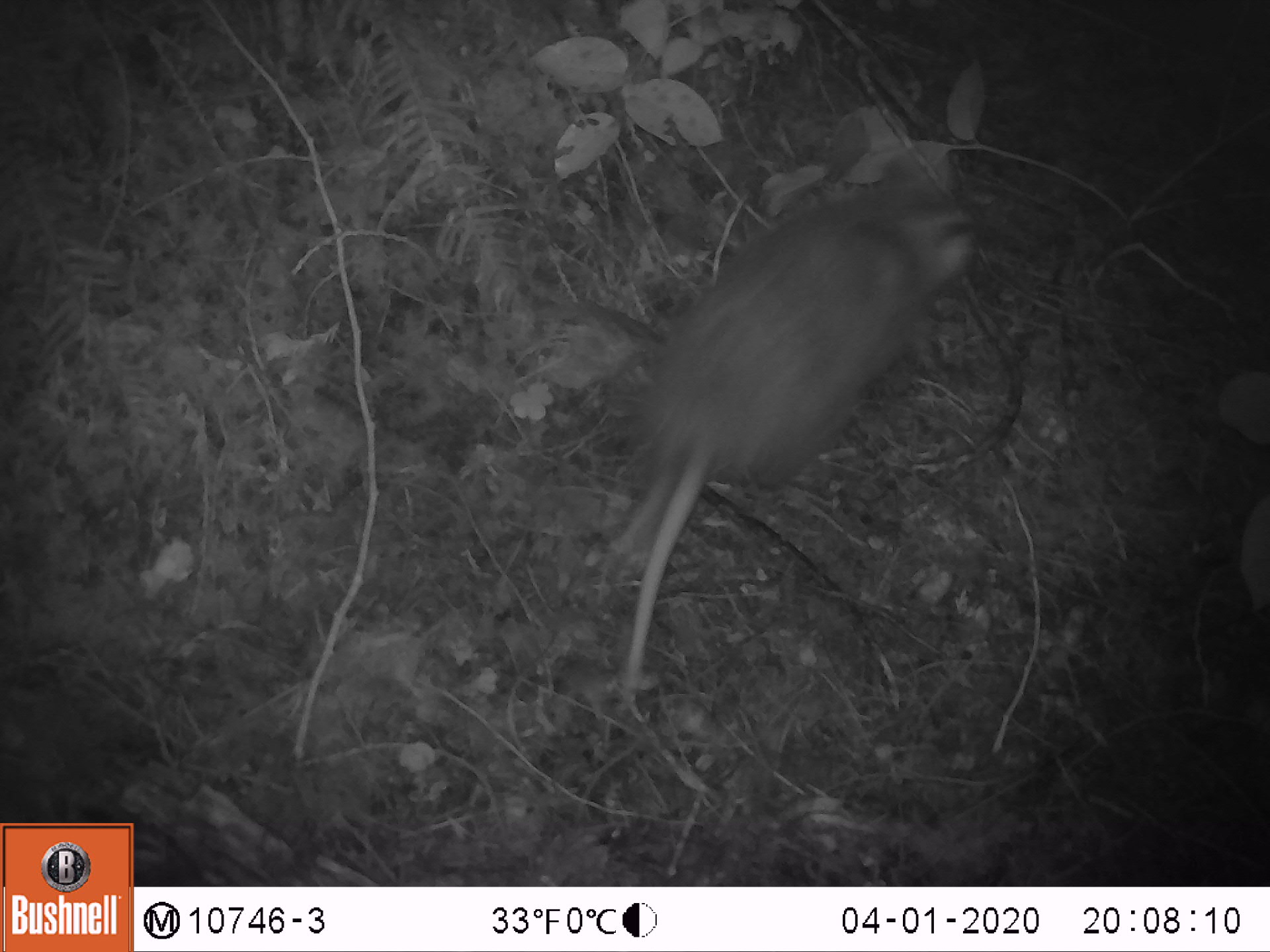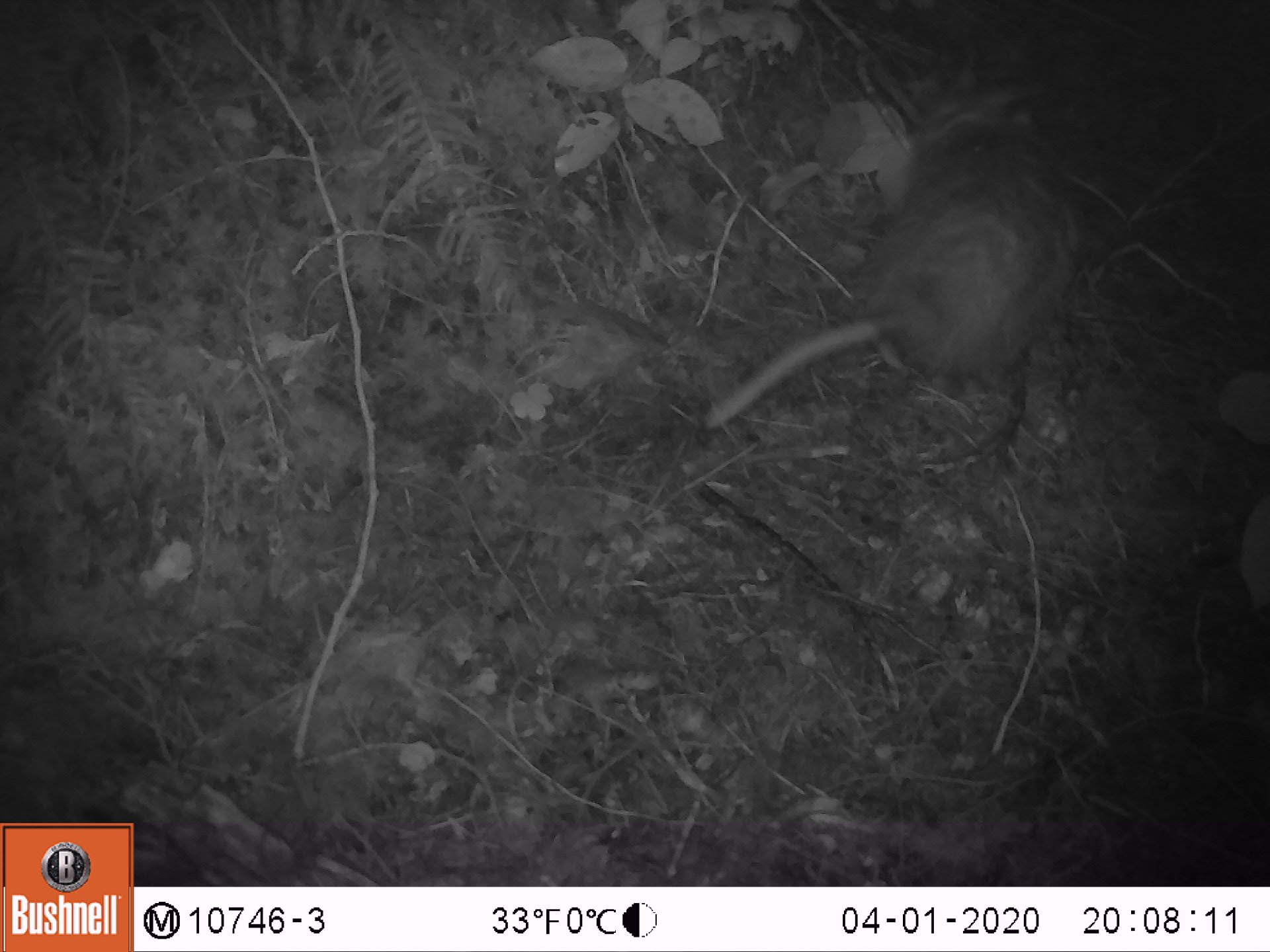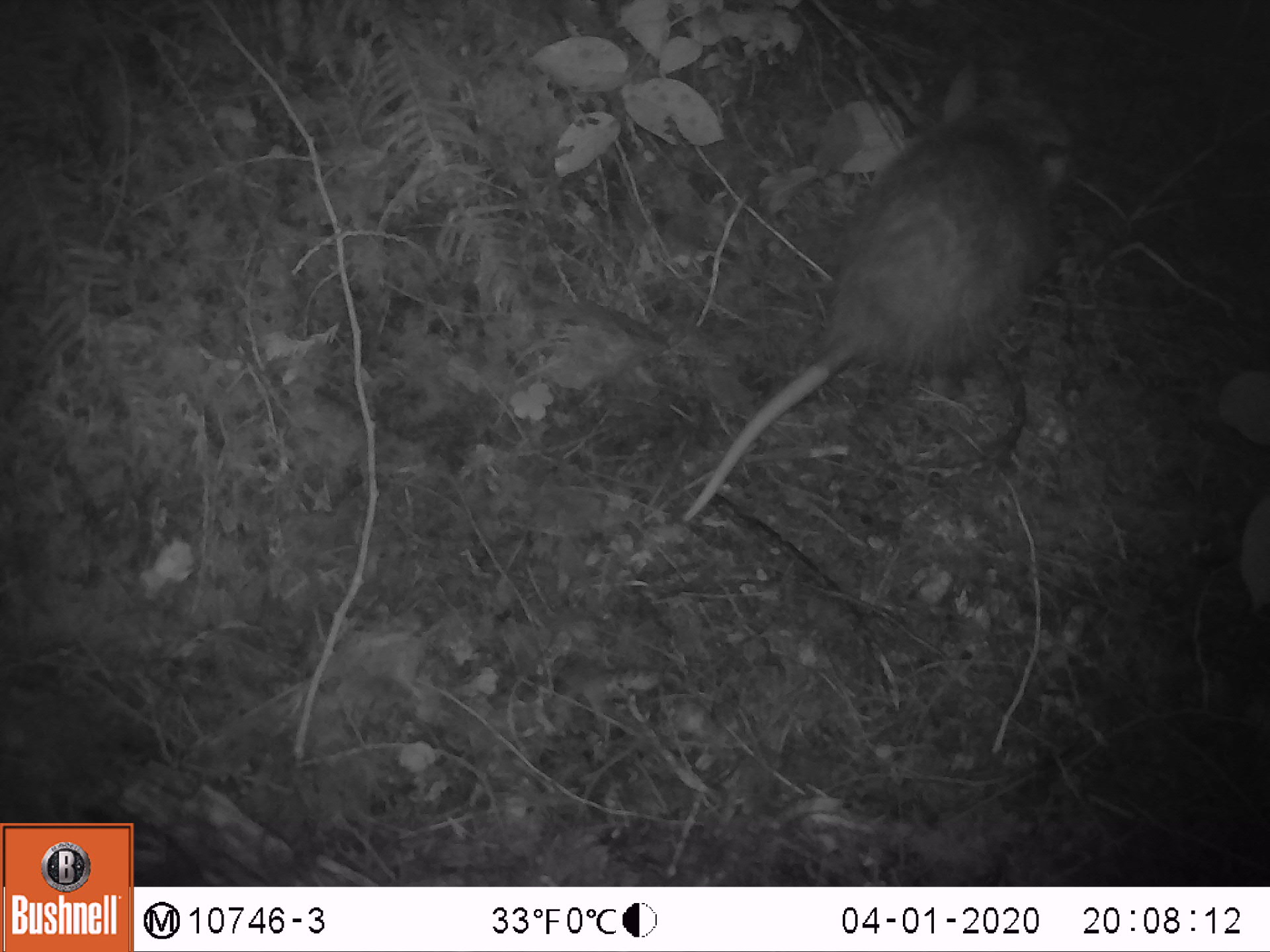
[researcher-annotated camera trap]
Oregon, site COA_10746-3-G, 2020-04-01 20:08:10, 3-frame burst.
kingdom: Animalia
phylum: Chordata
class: Mammalia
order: Didelphimorphia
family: Didelphidae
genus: Didelphis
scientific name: Didelphis virginiana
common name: virginia opossum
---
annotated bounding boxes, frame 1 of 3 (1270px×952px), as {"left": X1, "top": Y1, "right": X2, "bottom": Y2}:
virginia opossum: {"left": 607, "top": 157, "right": 982, "bottom": 697}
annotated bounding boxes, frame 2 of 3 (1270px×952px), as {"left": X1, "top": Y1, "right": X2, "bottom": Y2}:
virginia opossum: {"left": 691, "top": 71, "right": 1072, "bottom": 442}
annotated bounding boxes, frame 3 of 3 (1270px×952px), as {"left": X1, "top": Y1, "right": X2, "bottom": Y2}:
virginia opossum: {"left": 665, "top": 71, "right": 1085, "bottom": 530}